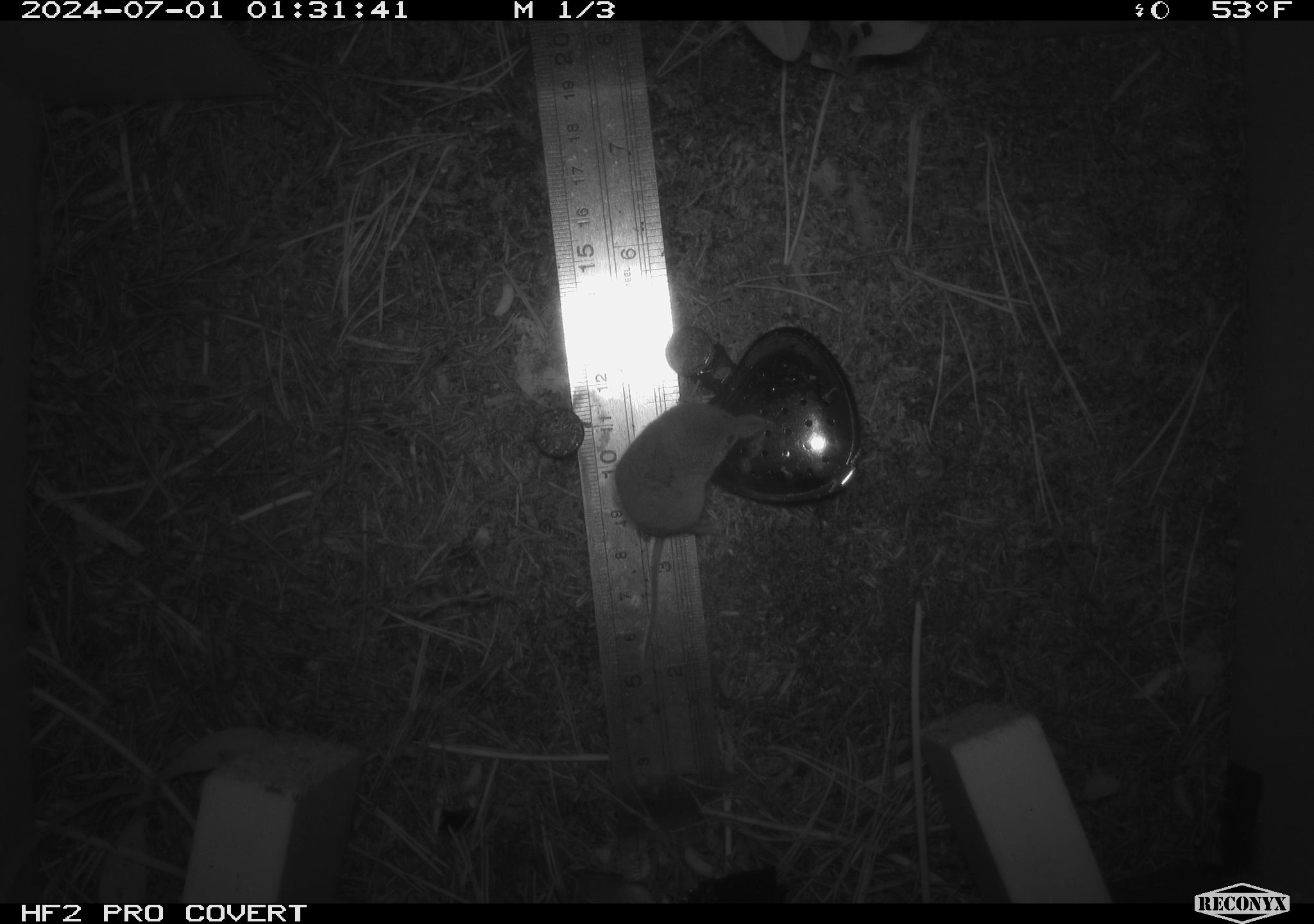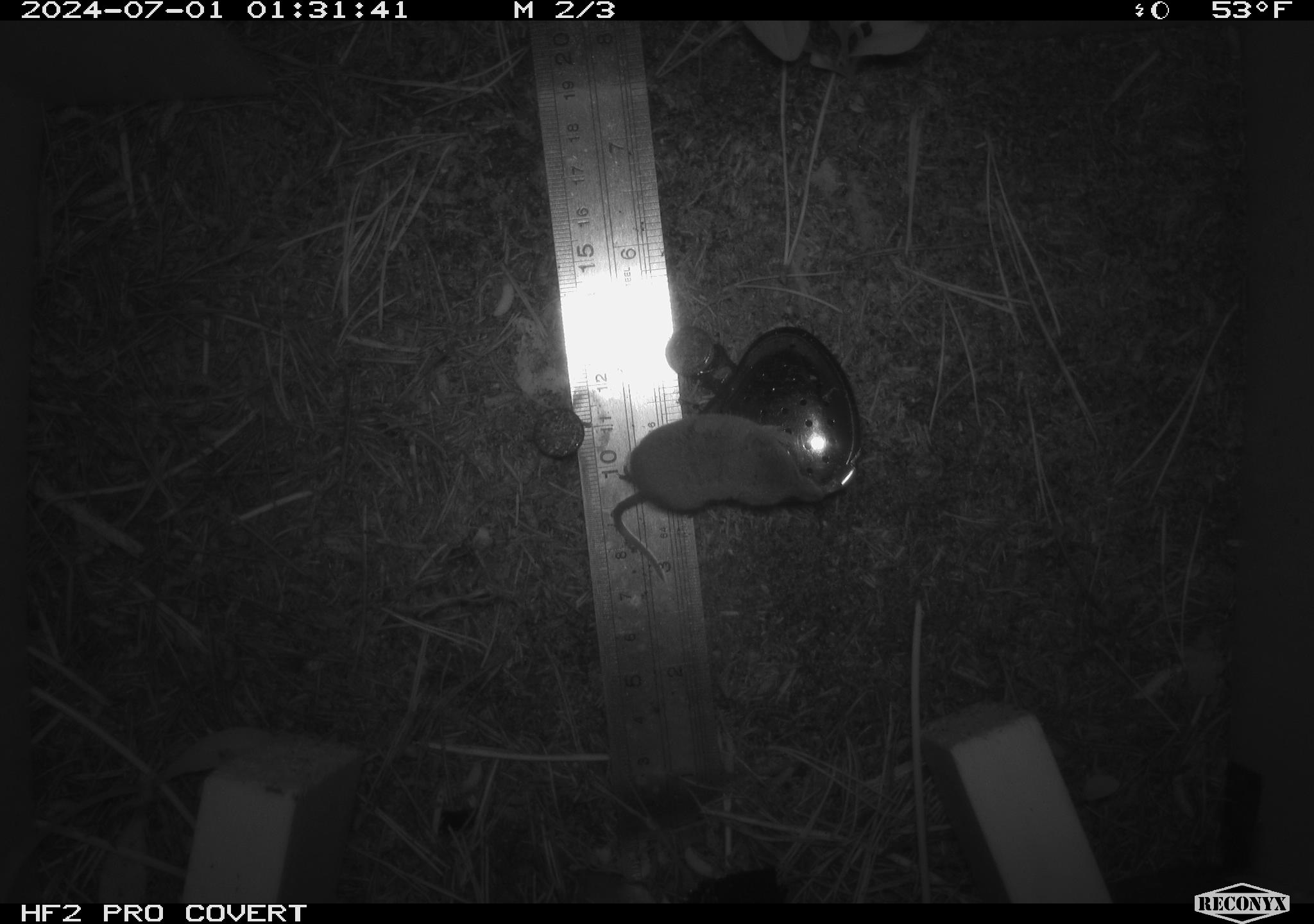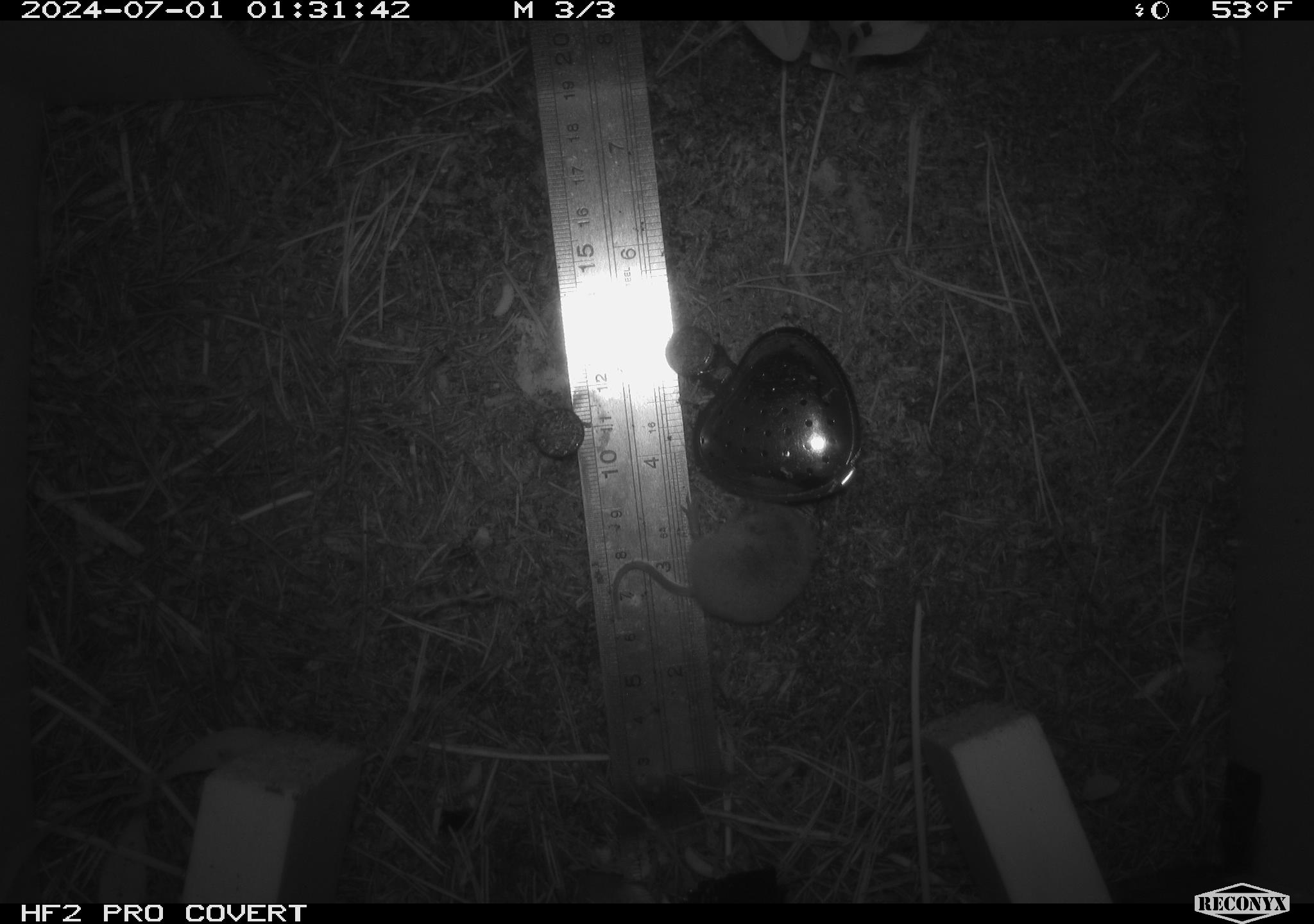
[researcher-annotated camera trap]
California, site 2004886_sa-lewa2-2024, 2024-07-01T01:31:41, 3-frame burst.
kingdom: Animalia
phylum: Chordata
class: Mammalia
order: Eulipotyphla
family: Soricidae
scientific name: Soricidae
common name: shrews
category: soricidae family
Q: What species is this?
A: Soricidae family (shrews) (Soricidae).